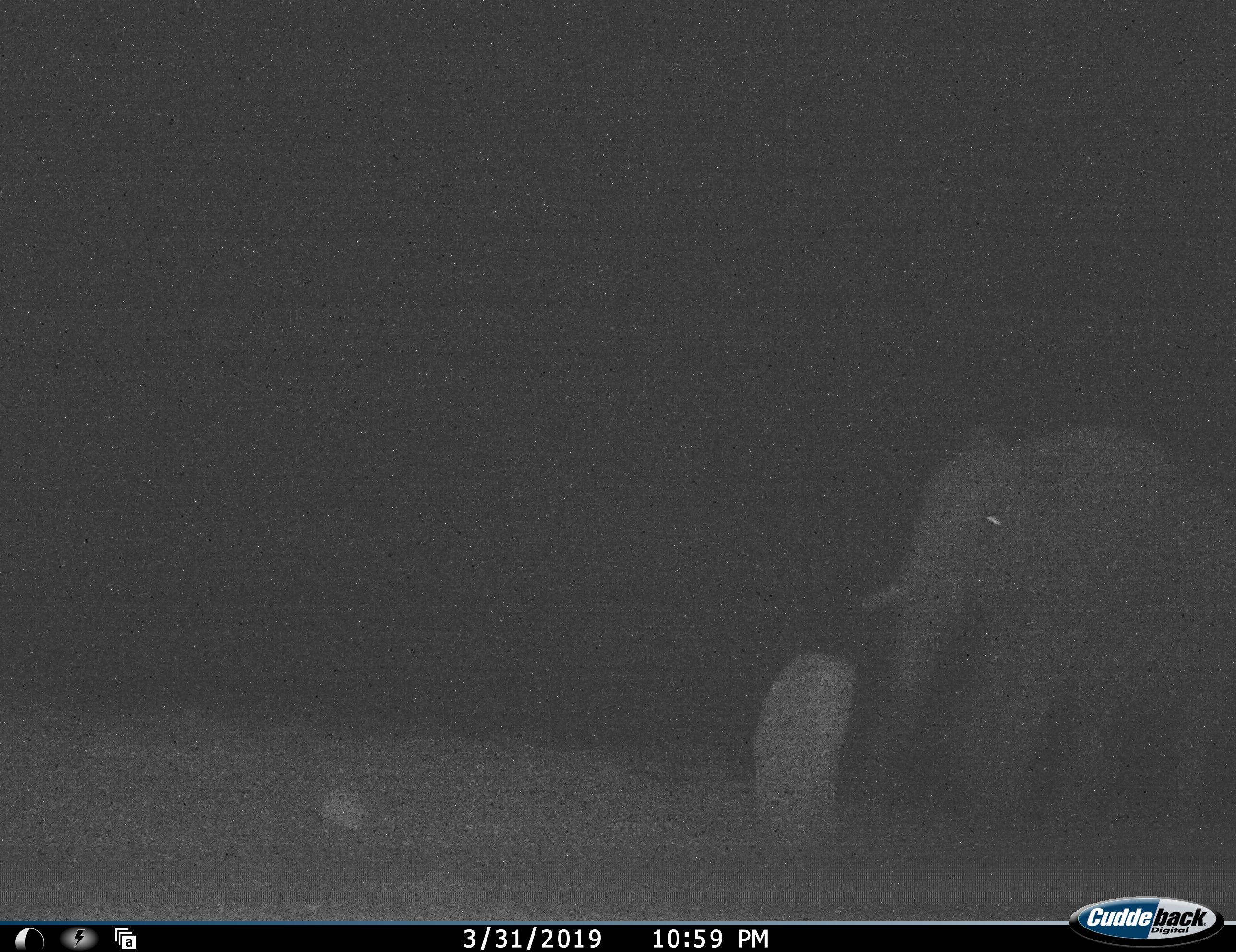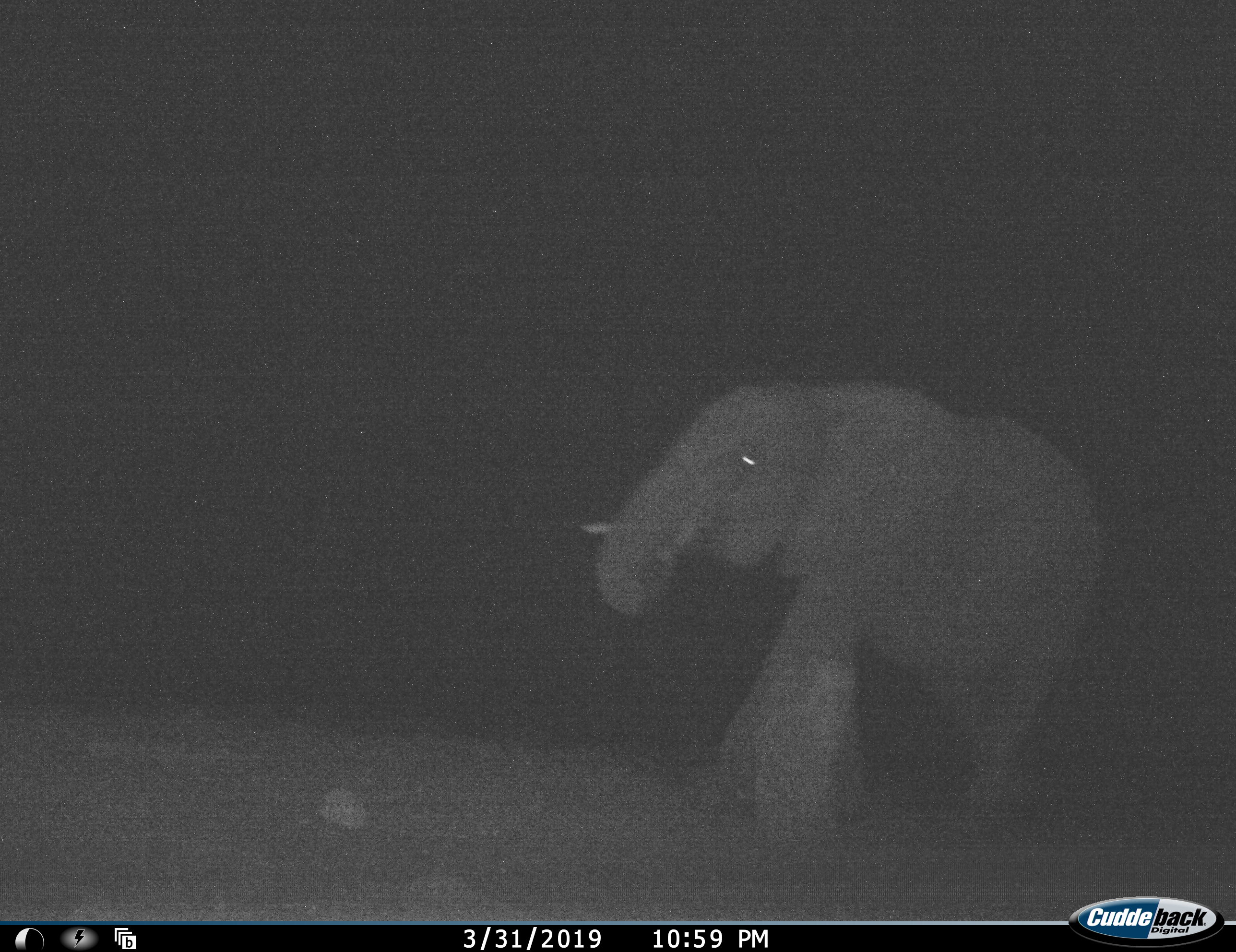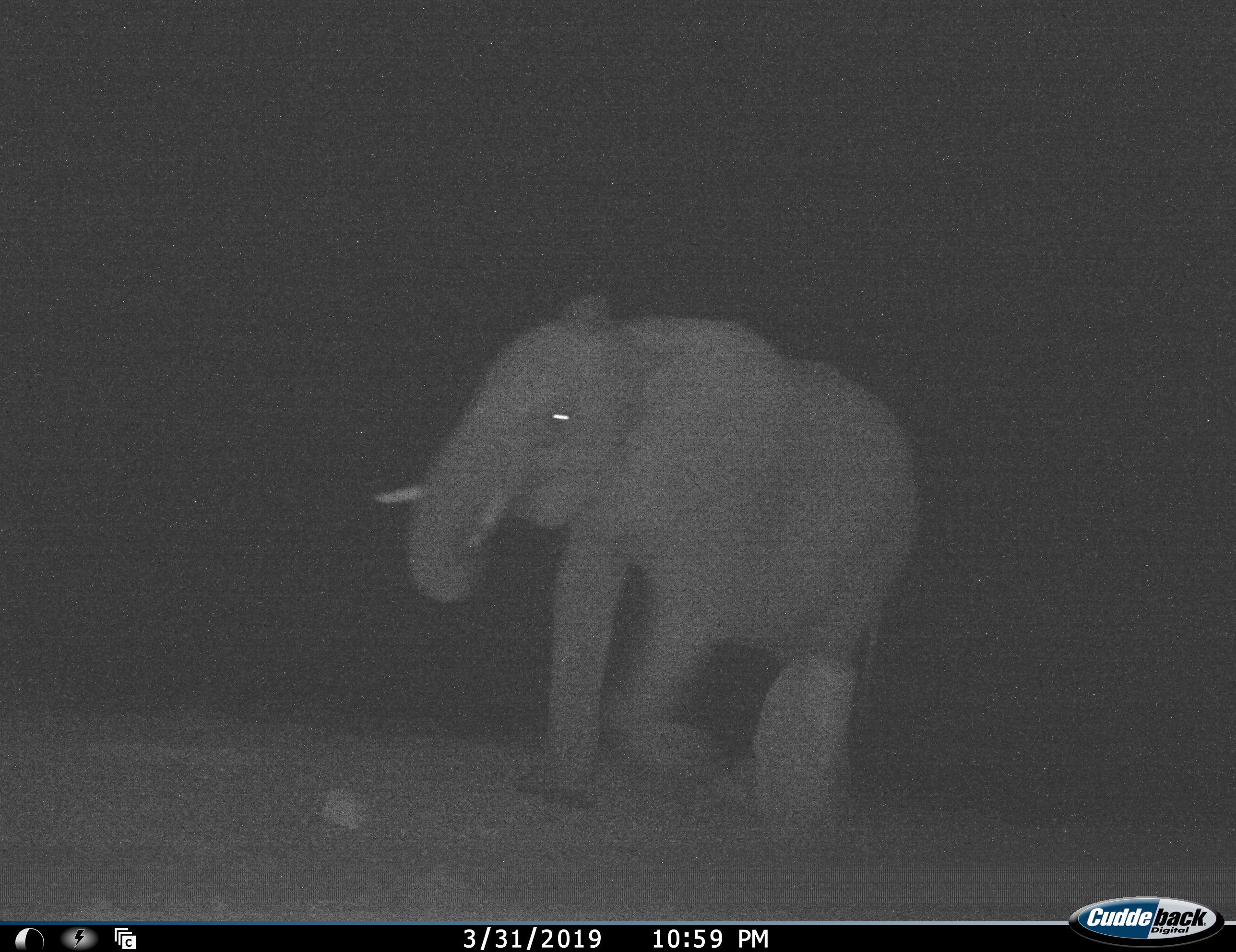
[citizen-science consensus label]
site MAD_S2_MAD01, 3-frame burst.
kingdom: Animalia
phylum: Chordata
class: Mammalia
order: Proboscidea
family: Elephantidae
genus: Loxodonta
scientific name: Loxodonta africana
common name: african bush elephant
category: elephant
Elephant (african bush elephant) (Loxodonta africana), count 1. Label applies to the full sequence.